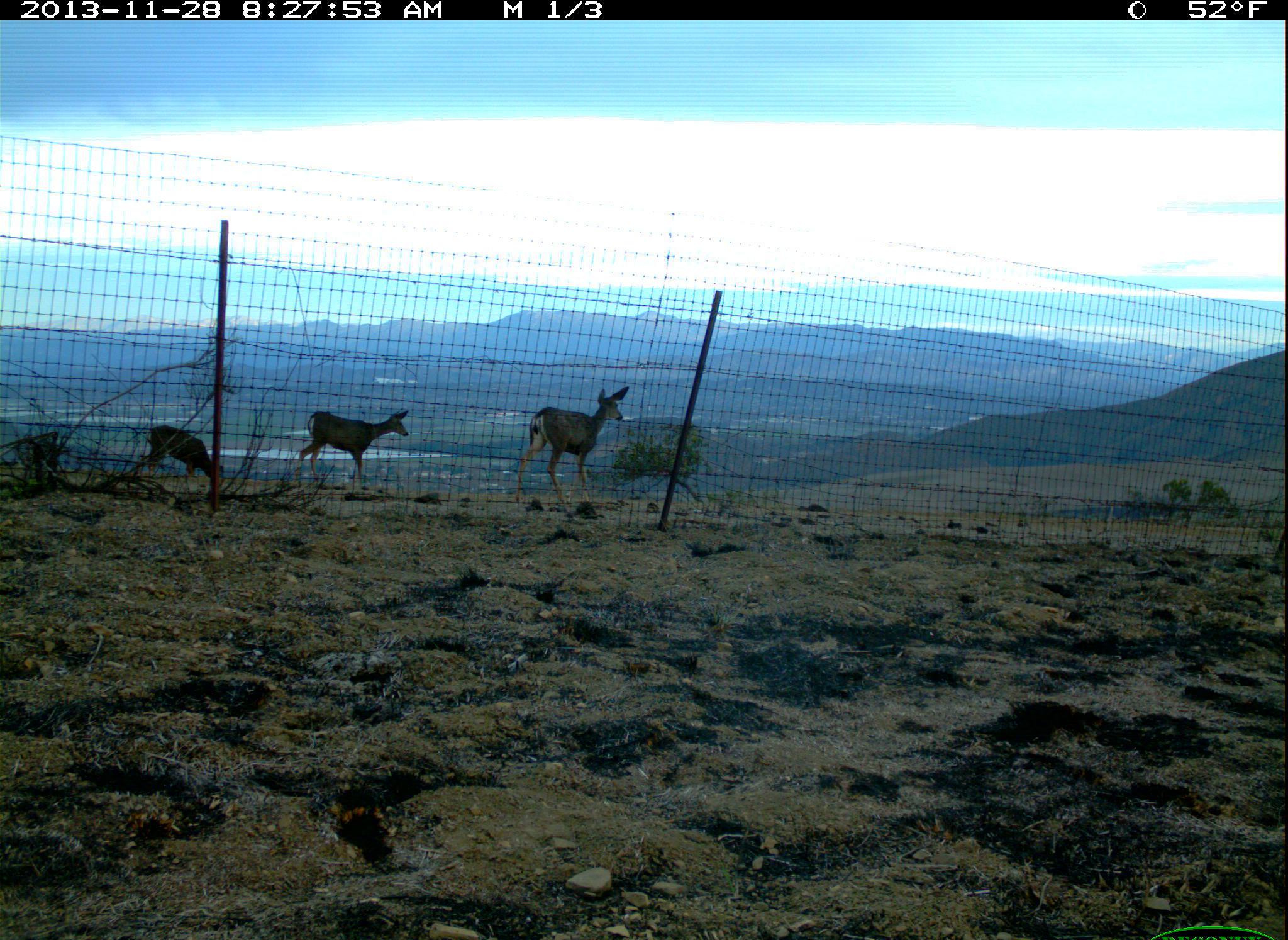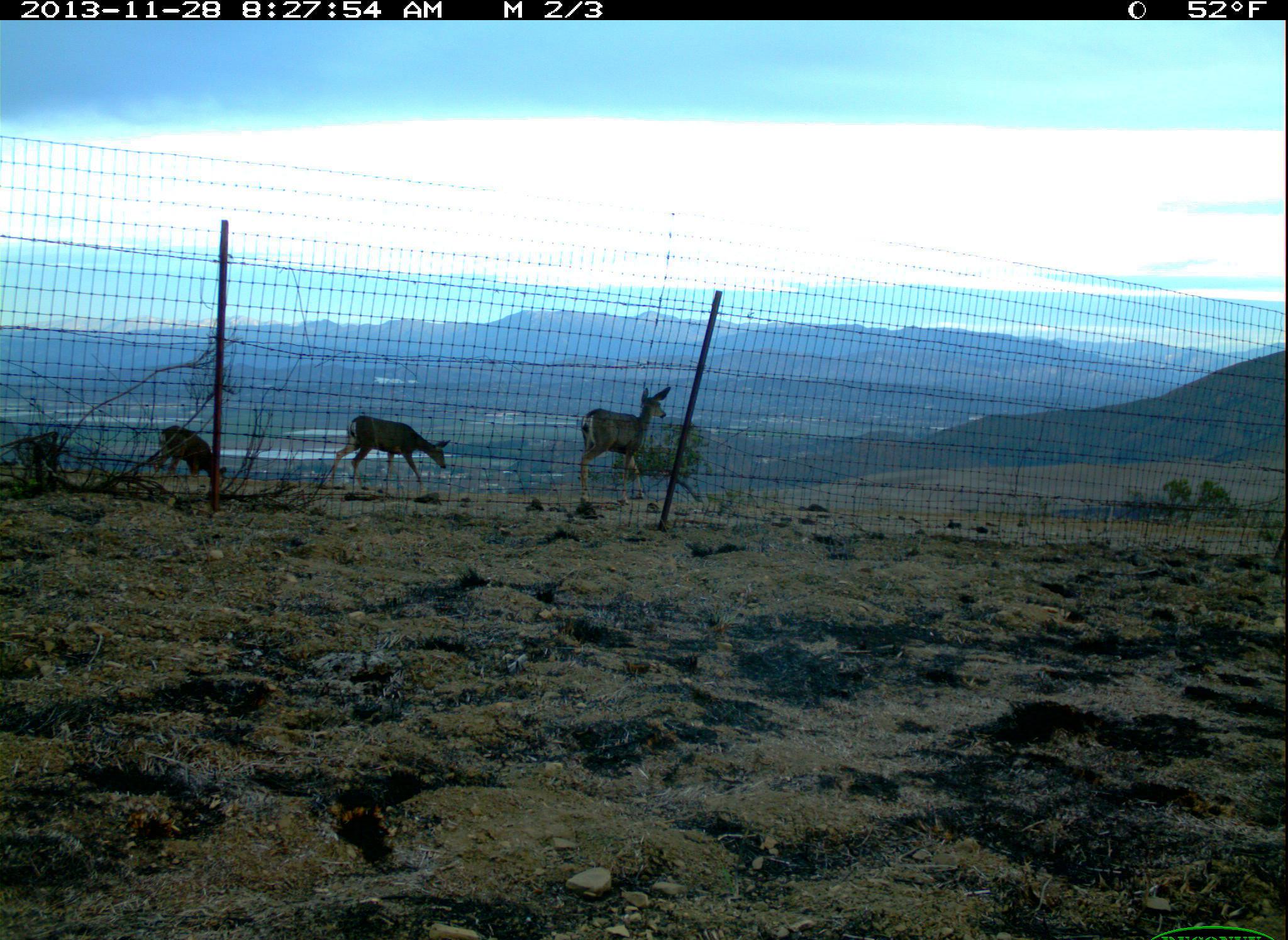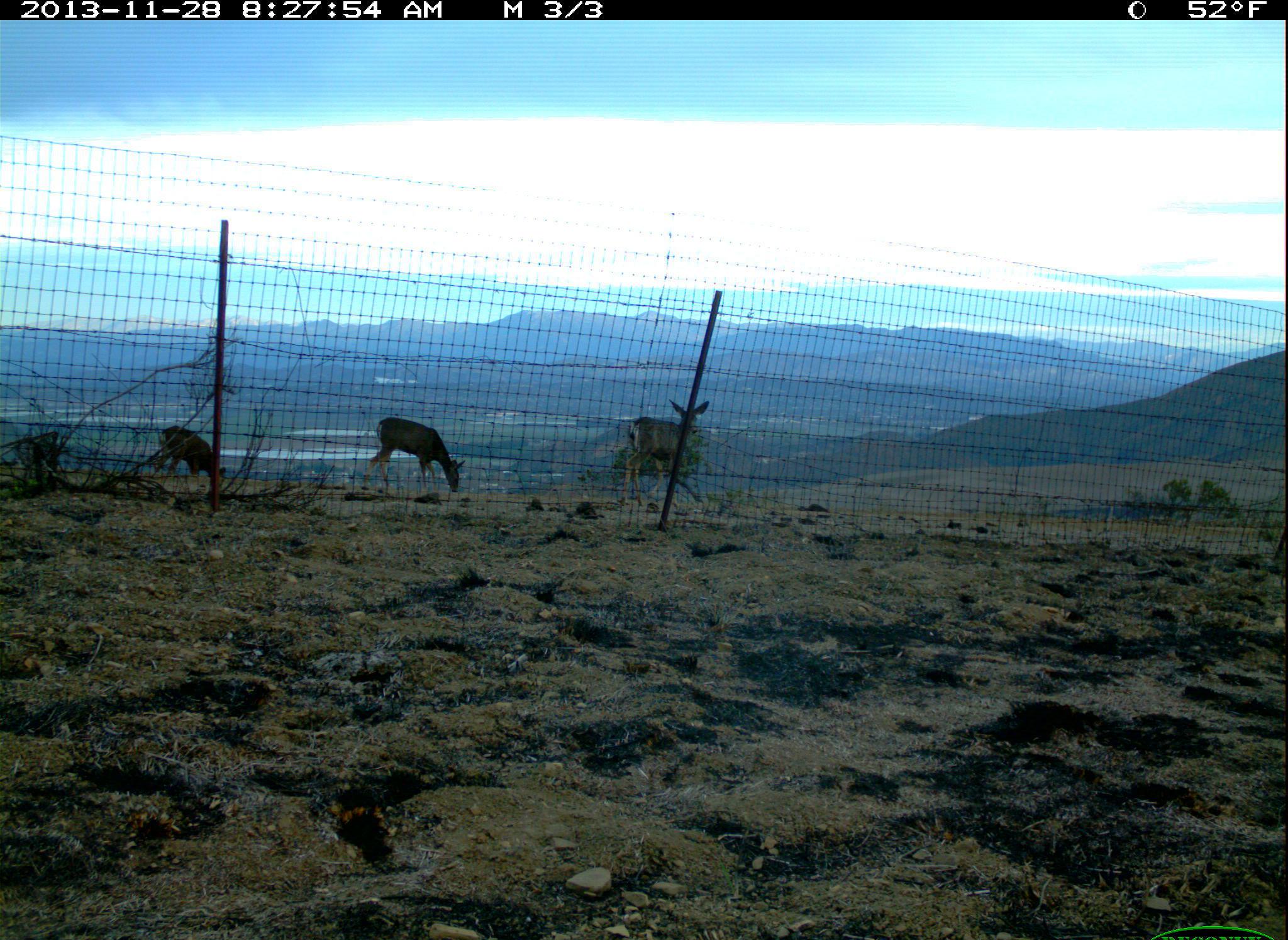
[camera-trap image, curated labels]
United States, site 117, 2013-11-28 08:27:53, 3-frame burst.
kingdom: Animalia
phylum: Chordata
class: Mammalia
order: Artiodactyla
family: Cervidae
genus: Odocoileus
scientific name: Odocoileus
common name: deer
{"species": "deer (Odocoileus)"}